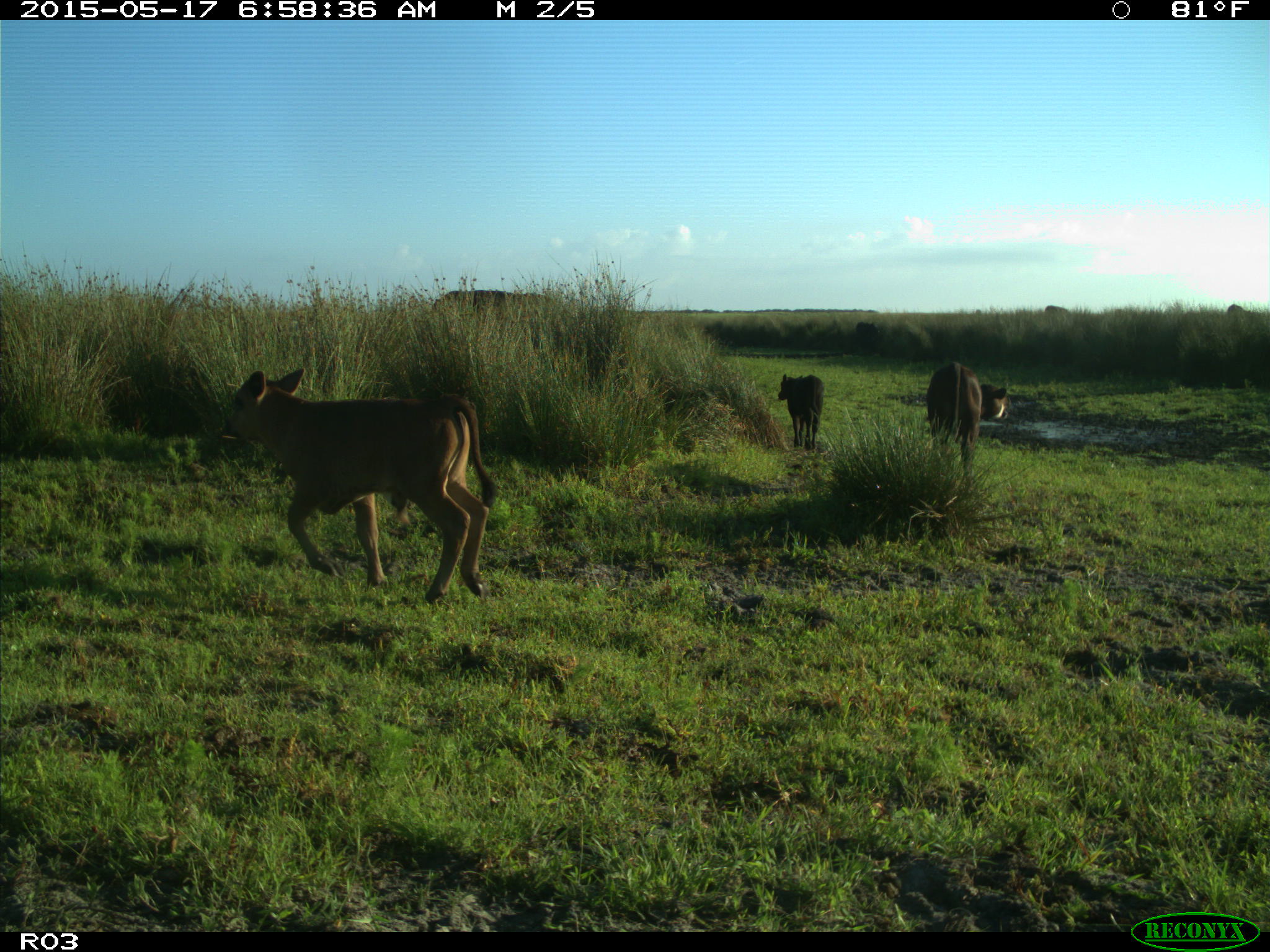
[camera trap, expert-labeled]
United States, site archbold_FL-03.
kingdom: Animalia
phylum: Chordata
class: Mammalia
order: Artiodactyla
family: Bovidae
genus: Bos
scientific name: Bos taurus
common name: domestic cow